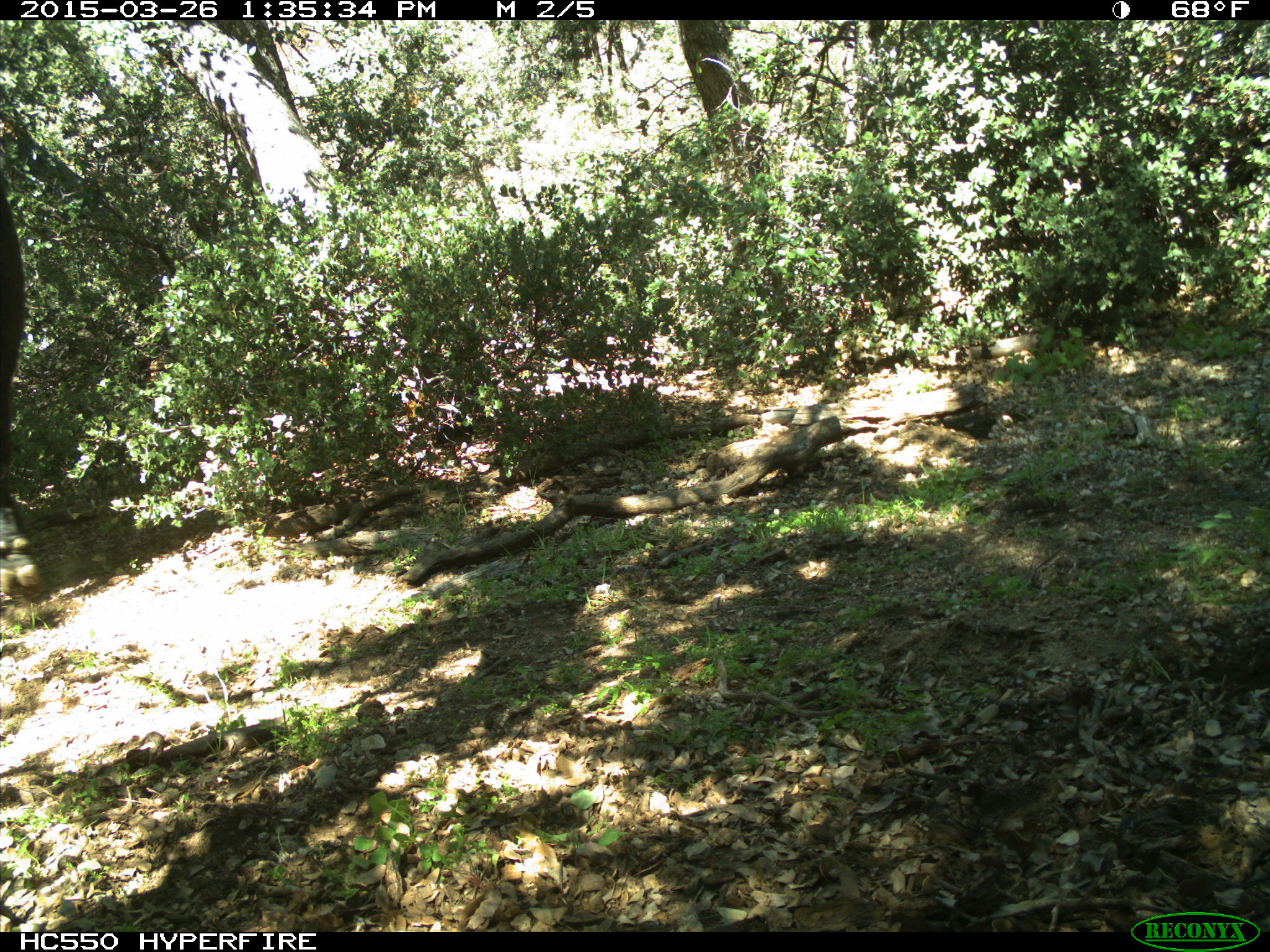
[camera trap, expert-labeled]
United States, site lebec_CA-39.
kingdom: Animalia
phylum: Chordata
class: Mammalia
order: Artiodactyla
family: Bovidae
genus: Bos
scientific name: Bos taurus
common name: domestic cow